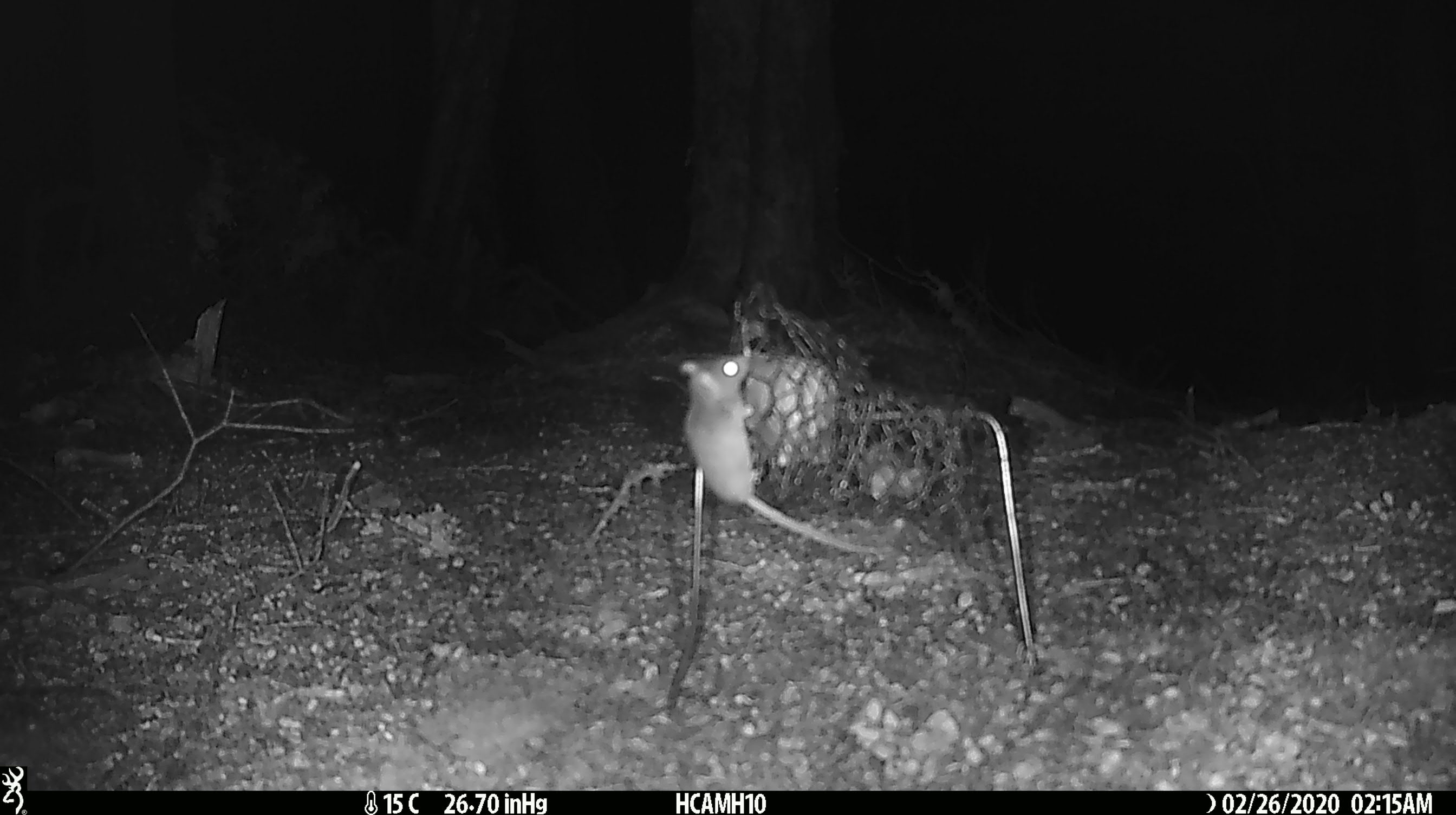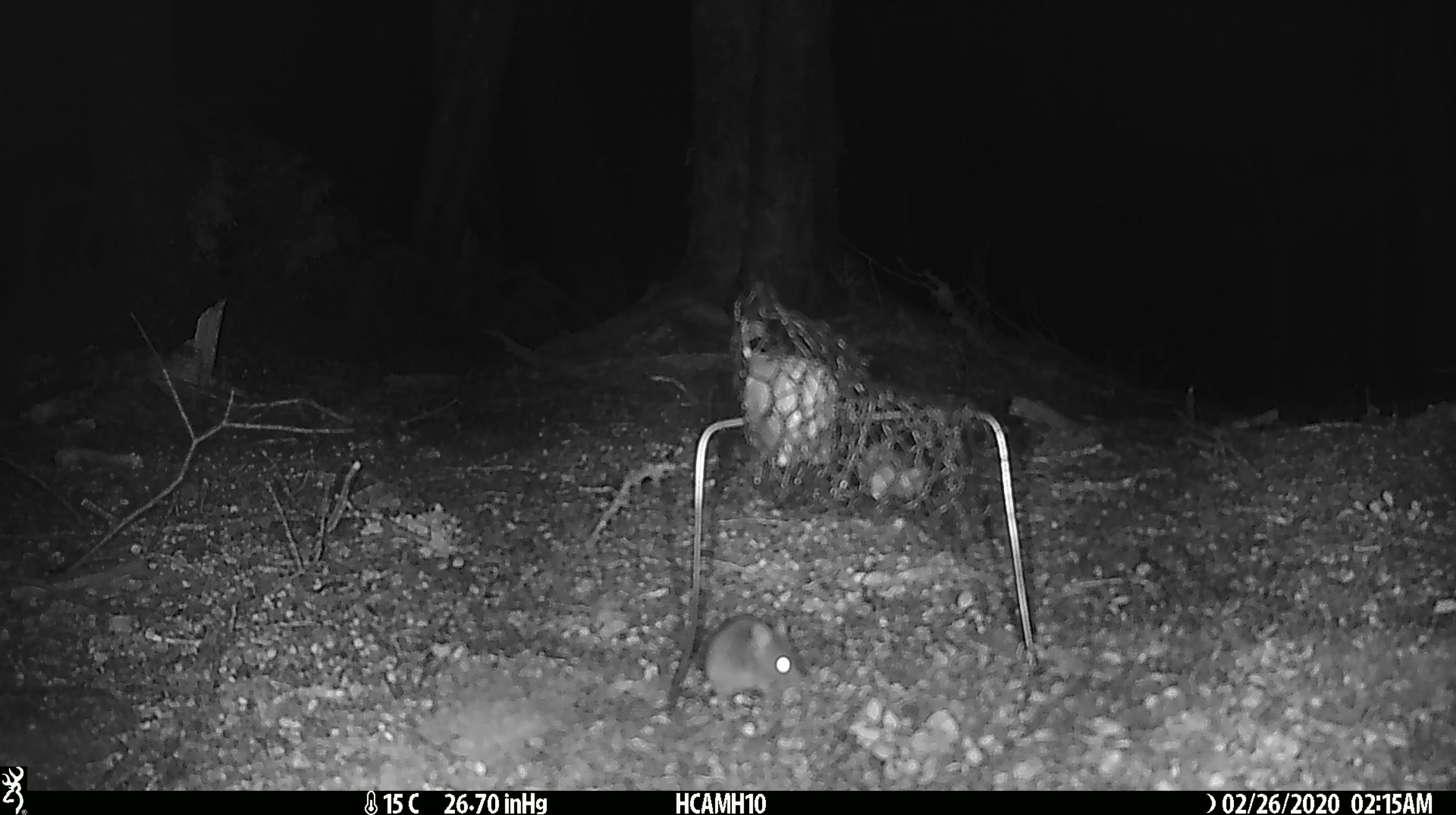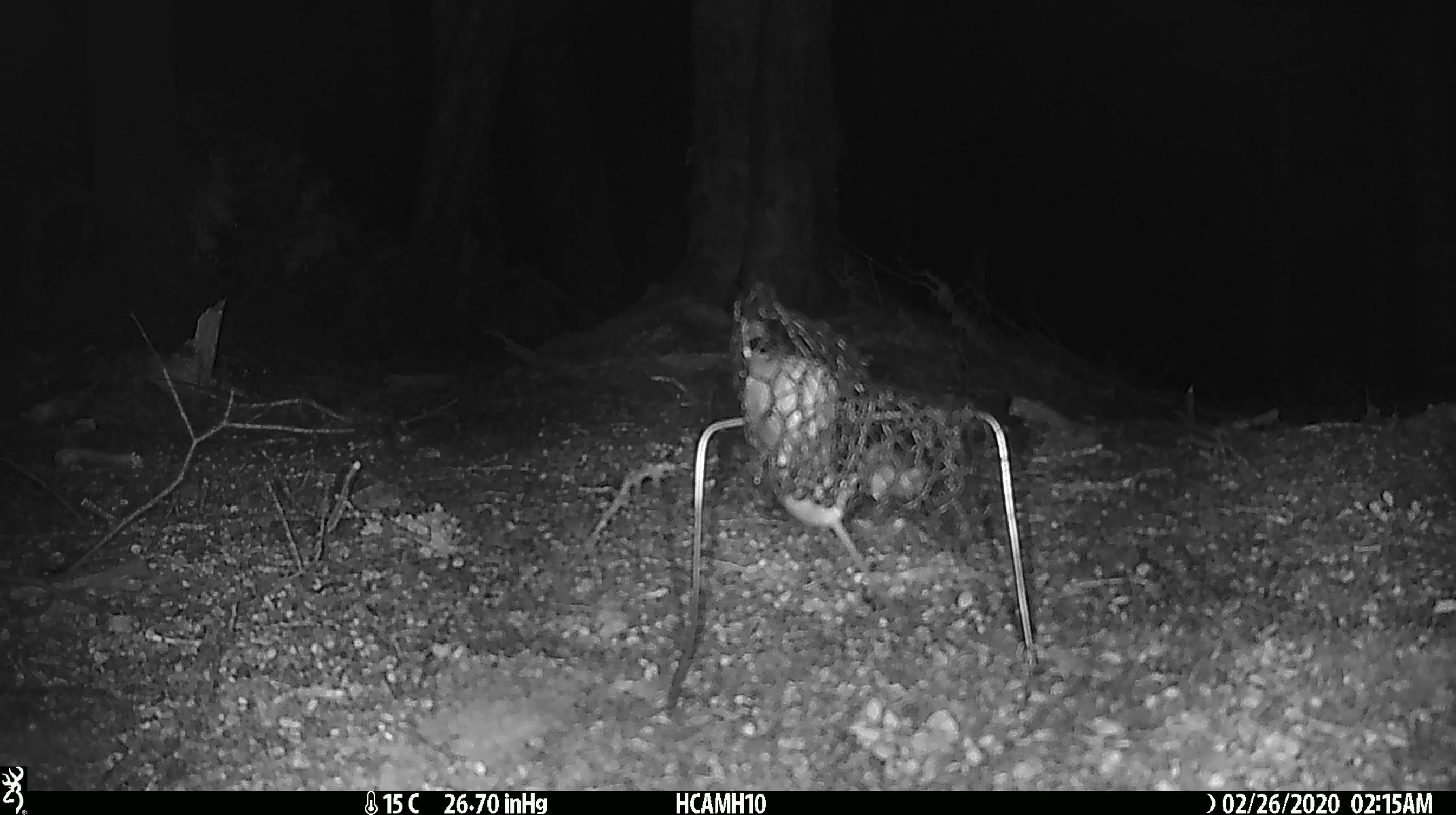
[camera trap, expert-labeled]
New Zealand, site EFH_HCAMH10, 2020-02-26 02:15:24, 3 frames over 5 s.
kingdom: Animalia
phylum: Chordata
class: Mammalia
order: Rodentia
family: Muridae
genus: Mus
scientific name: Mus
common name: mouse